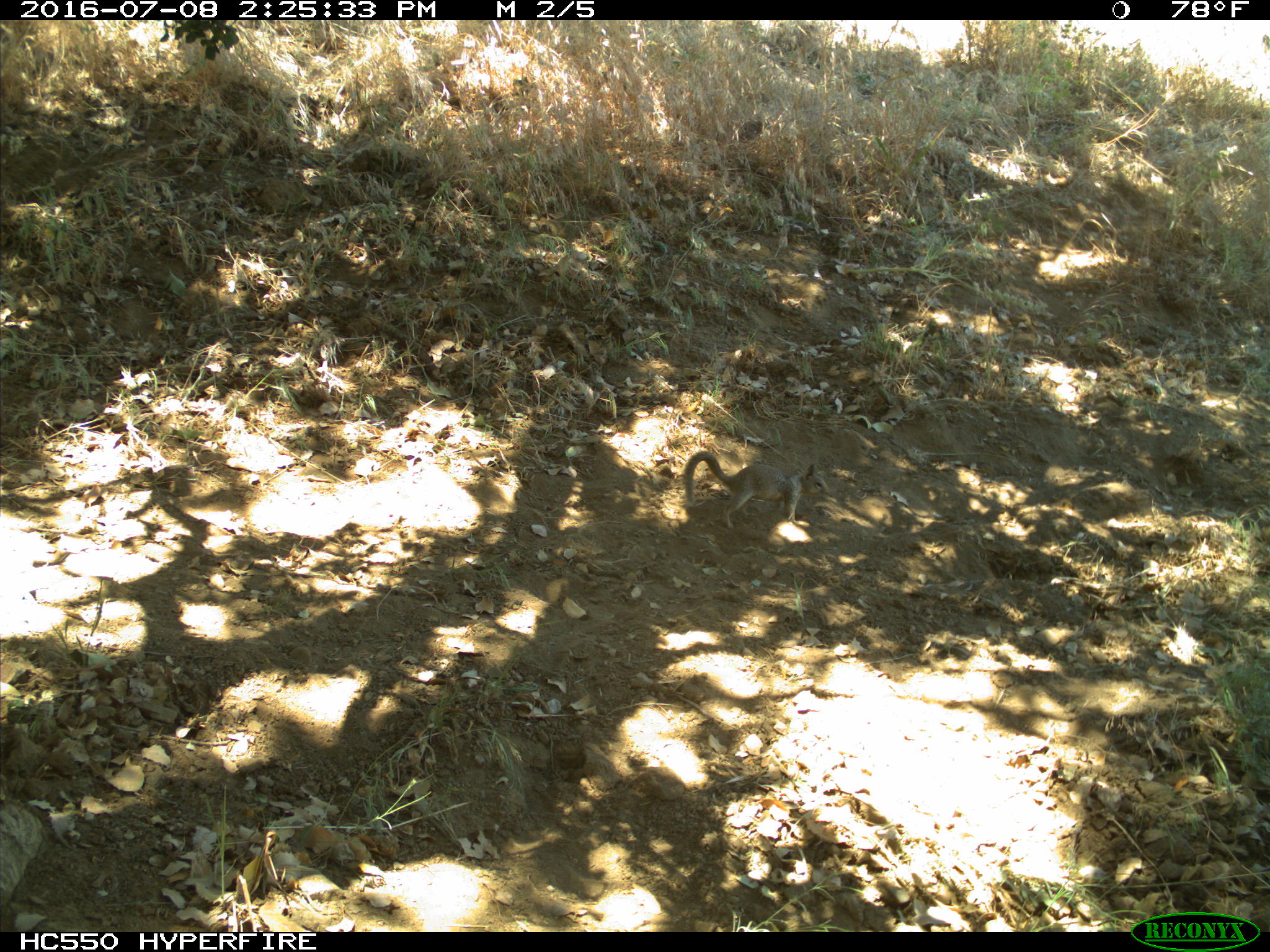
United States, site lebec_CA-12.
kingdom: Animalia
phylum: Chordata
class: Mammalia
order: Rodentia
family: Sciuridae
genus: Otospermophilus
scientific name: Otospermophilus beecheyi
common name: california ground squirrel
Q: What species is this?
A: Otospermophilus beecheyi (california ground squirrel).